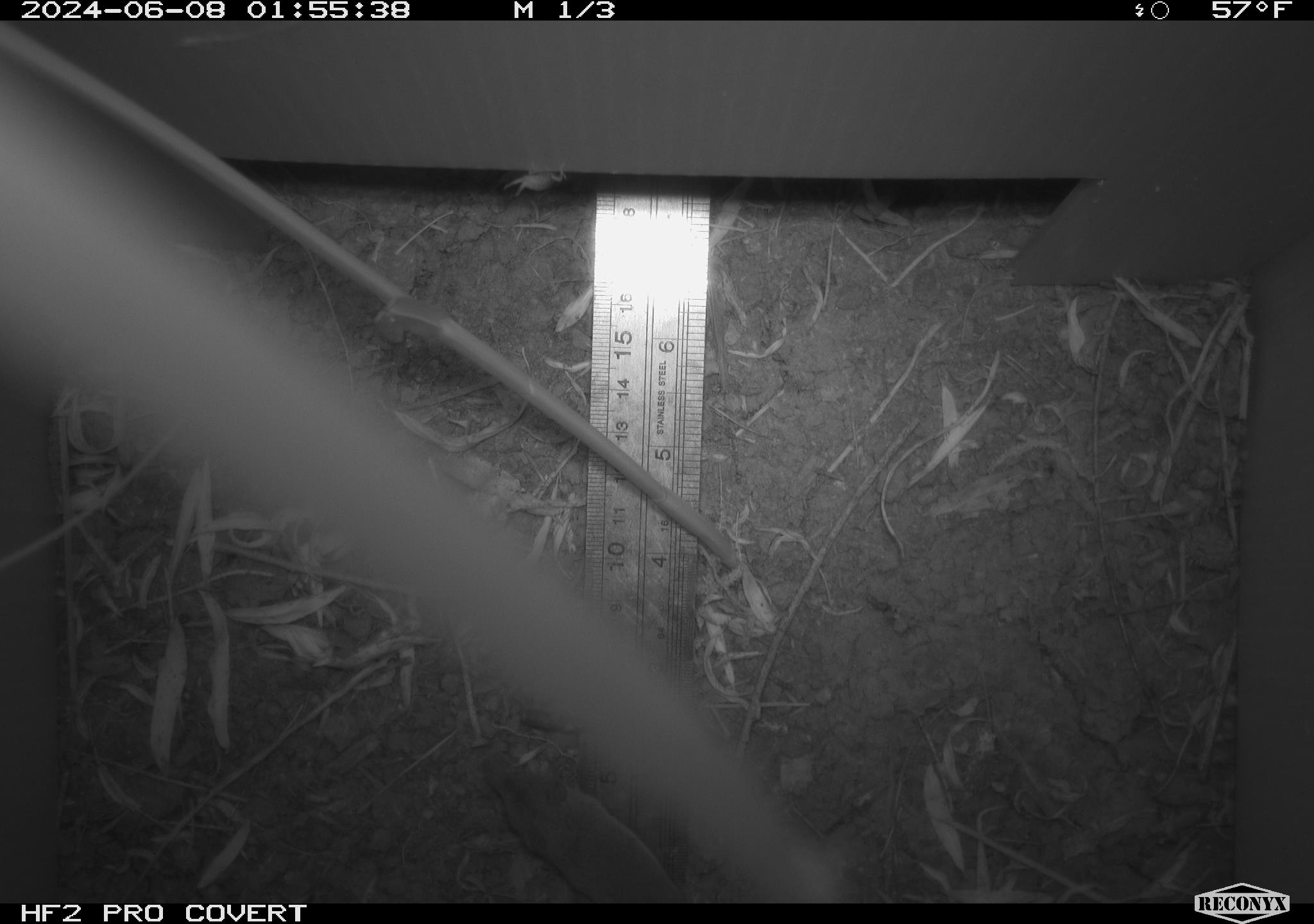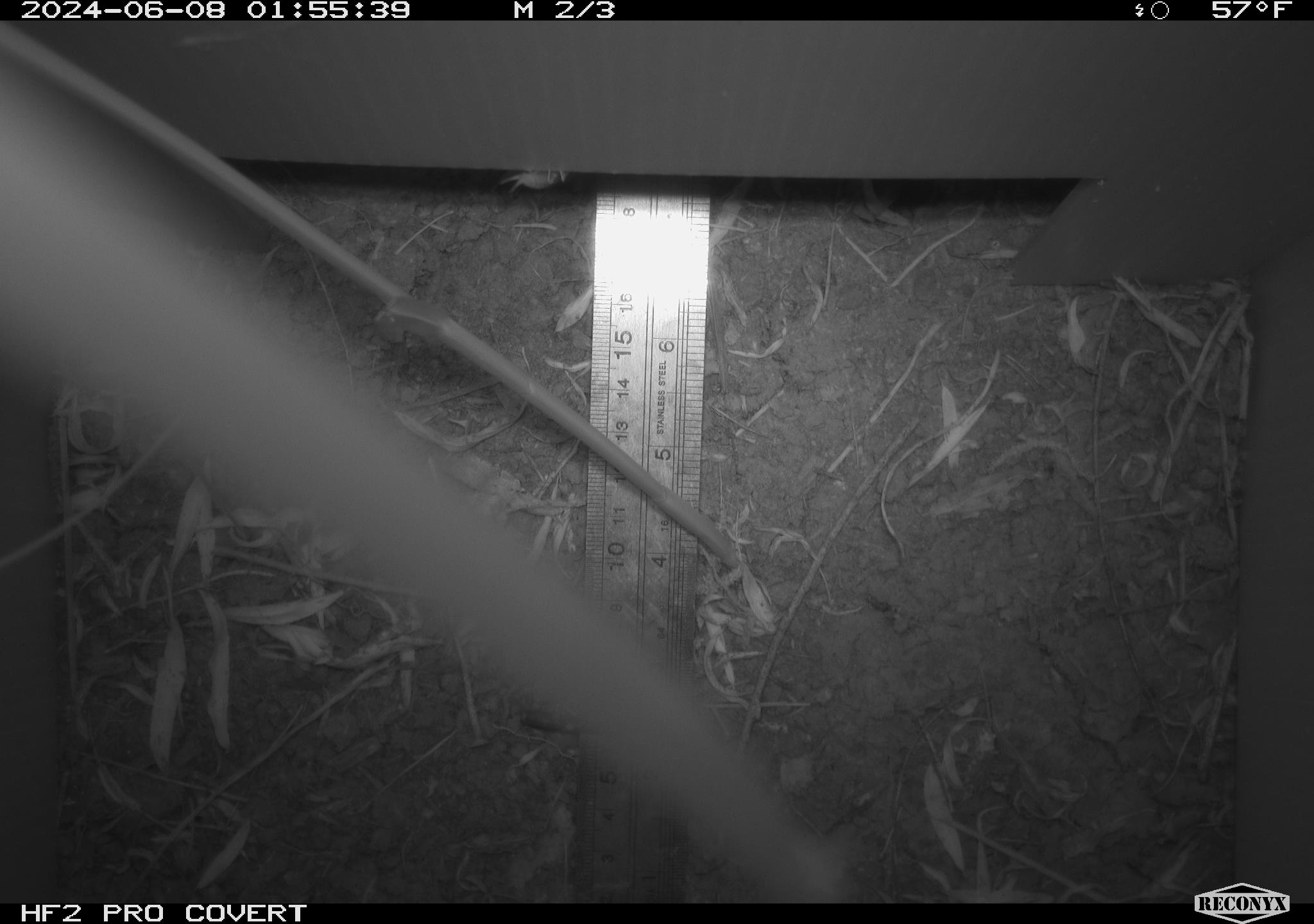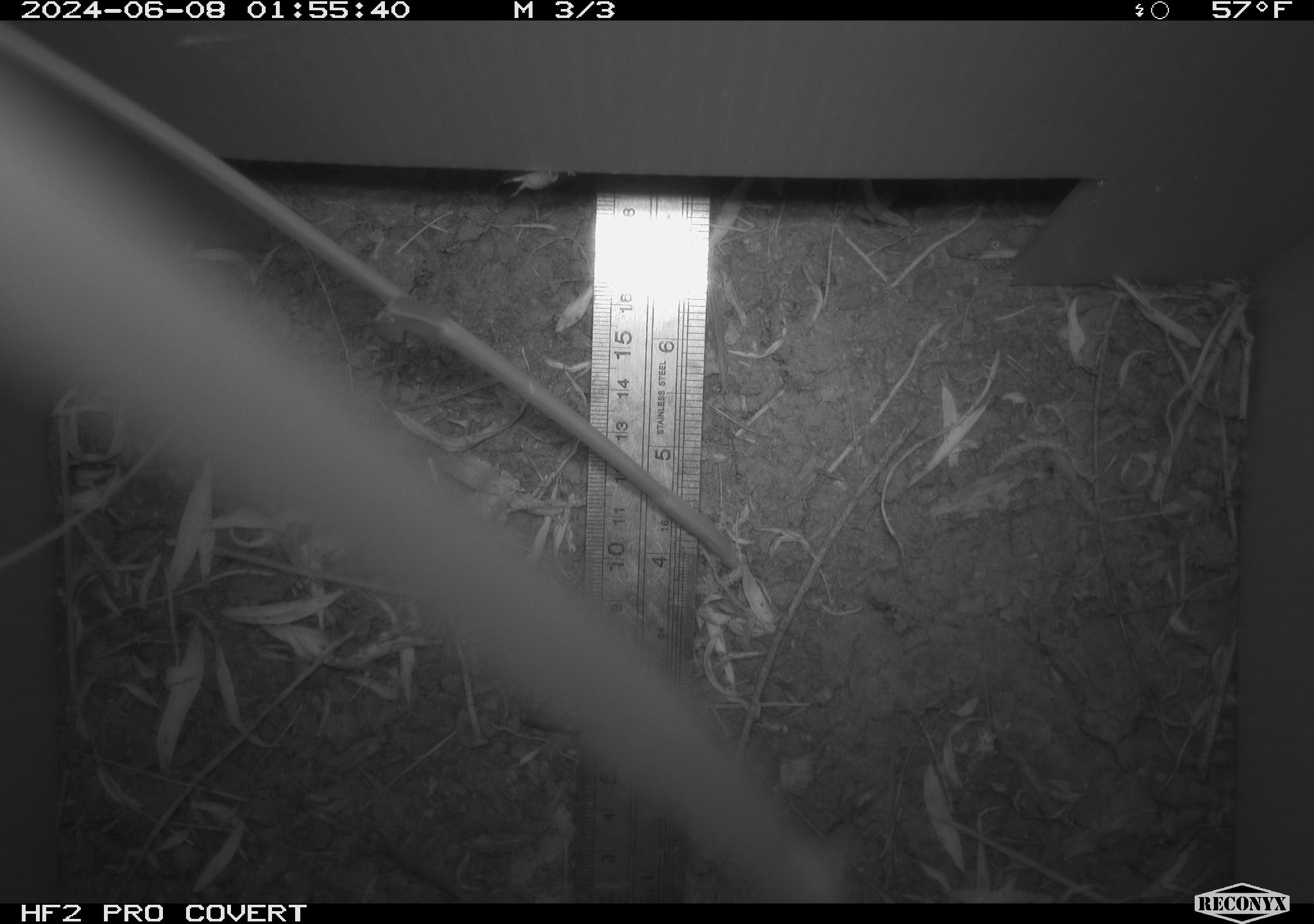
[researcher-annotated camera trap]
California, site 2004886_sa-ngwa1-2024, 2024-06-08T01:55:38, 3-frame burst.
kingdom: Animalia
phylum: Chordata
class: Mammalia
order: Rodentia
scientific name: Rodentia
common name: mouse species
Mouse species (Rodentia).